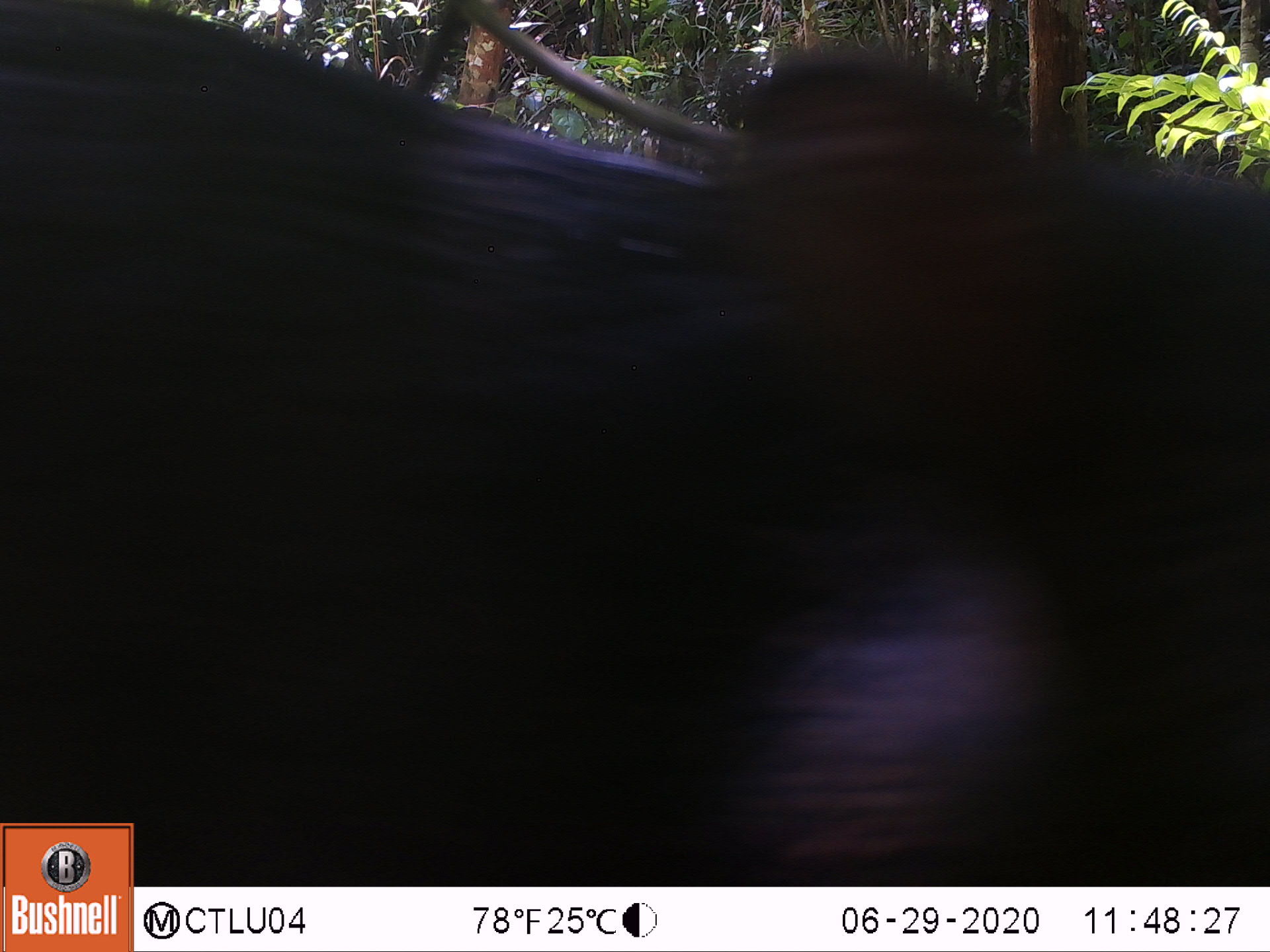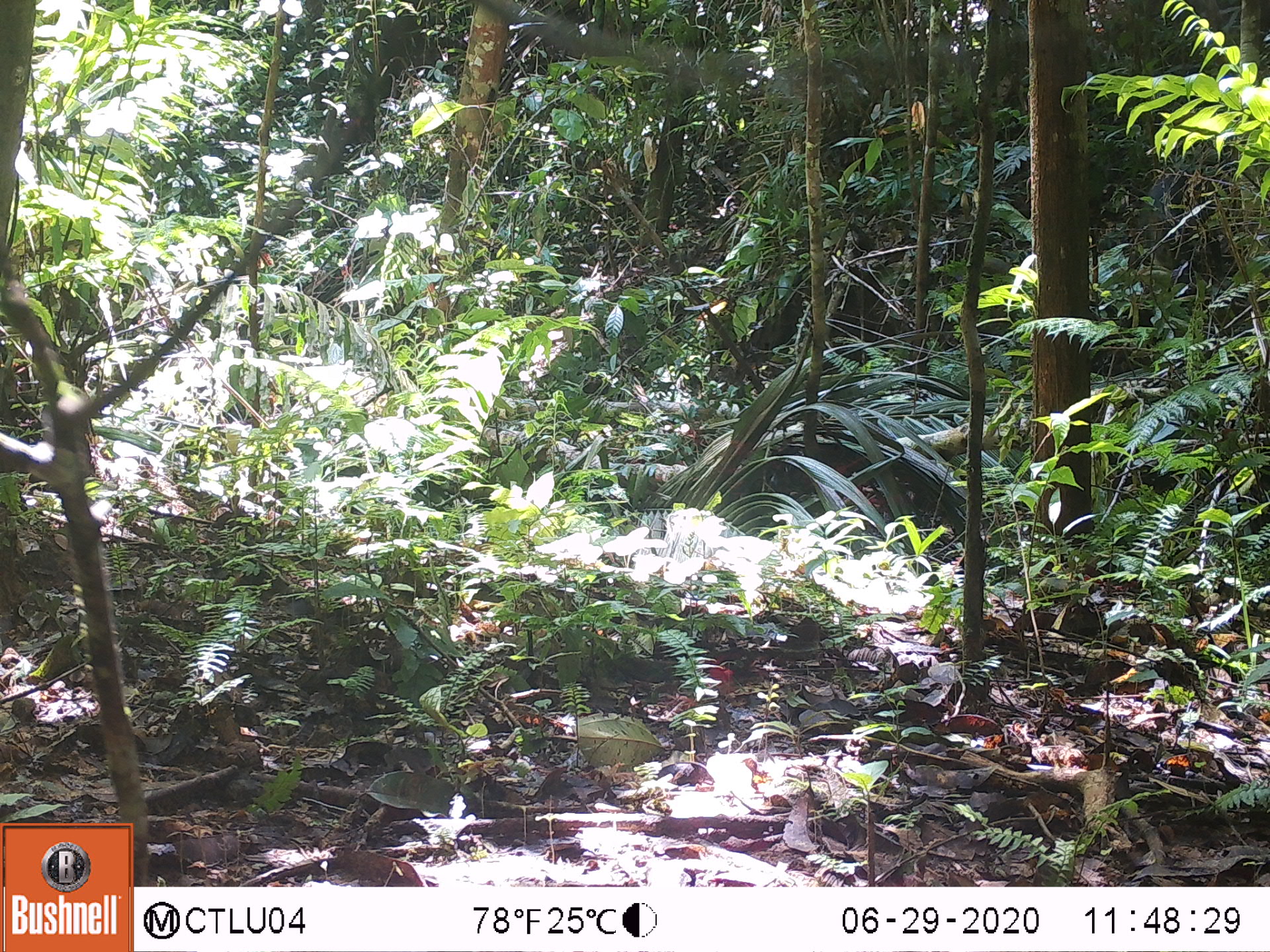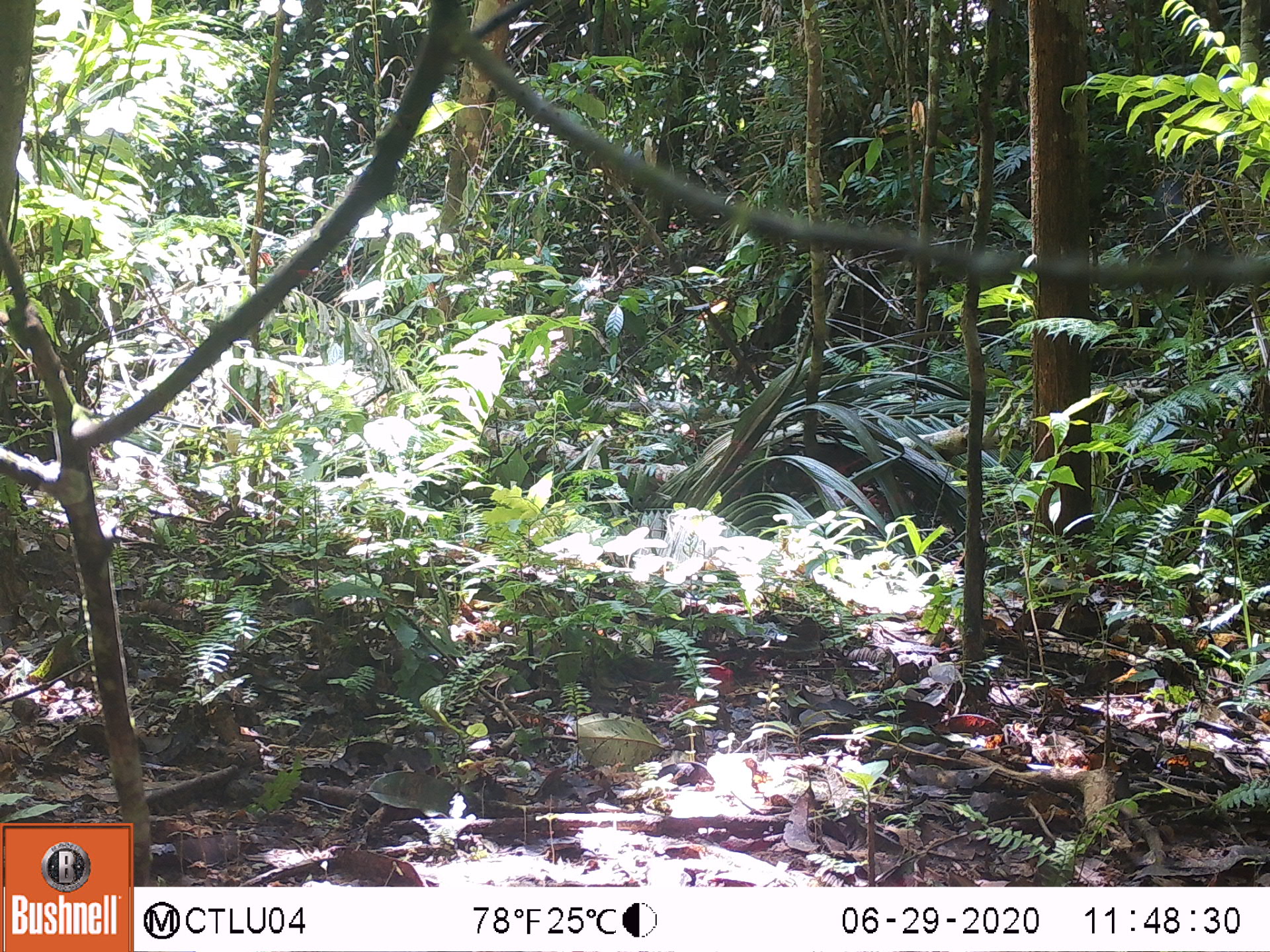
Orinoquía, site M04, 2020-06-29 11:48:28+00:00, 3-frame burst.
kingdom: Animalia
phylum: Chordata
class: Mammalia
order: Artiodactyla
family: Tayassuidae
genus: Tayassu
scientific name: Tayassu pecari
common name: white-lipped peccary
White-lipped peccary (Tayassu pecari).